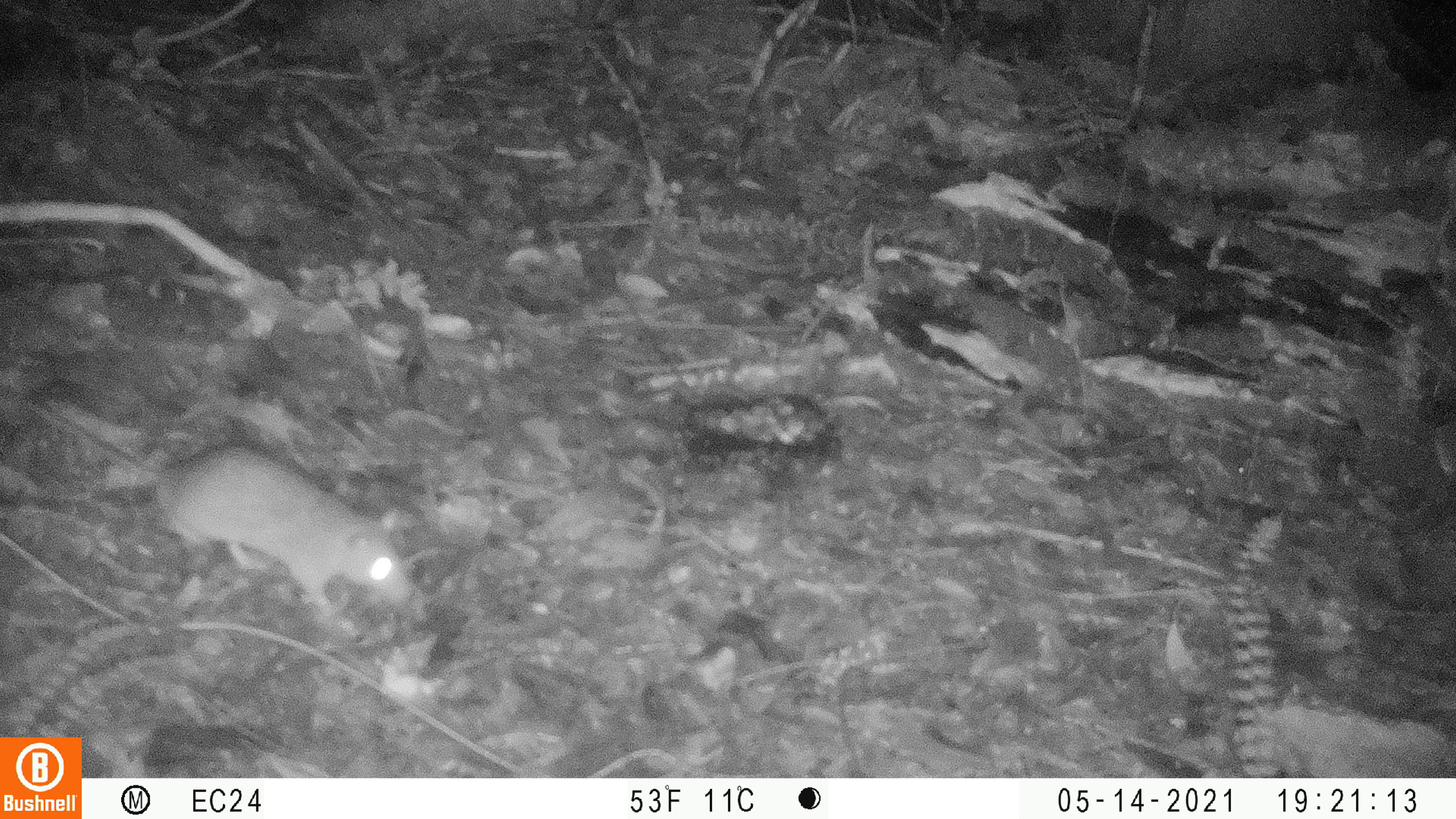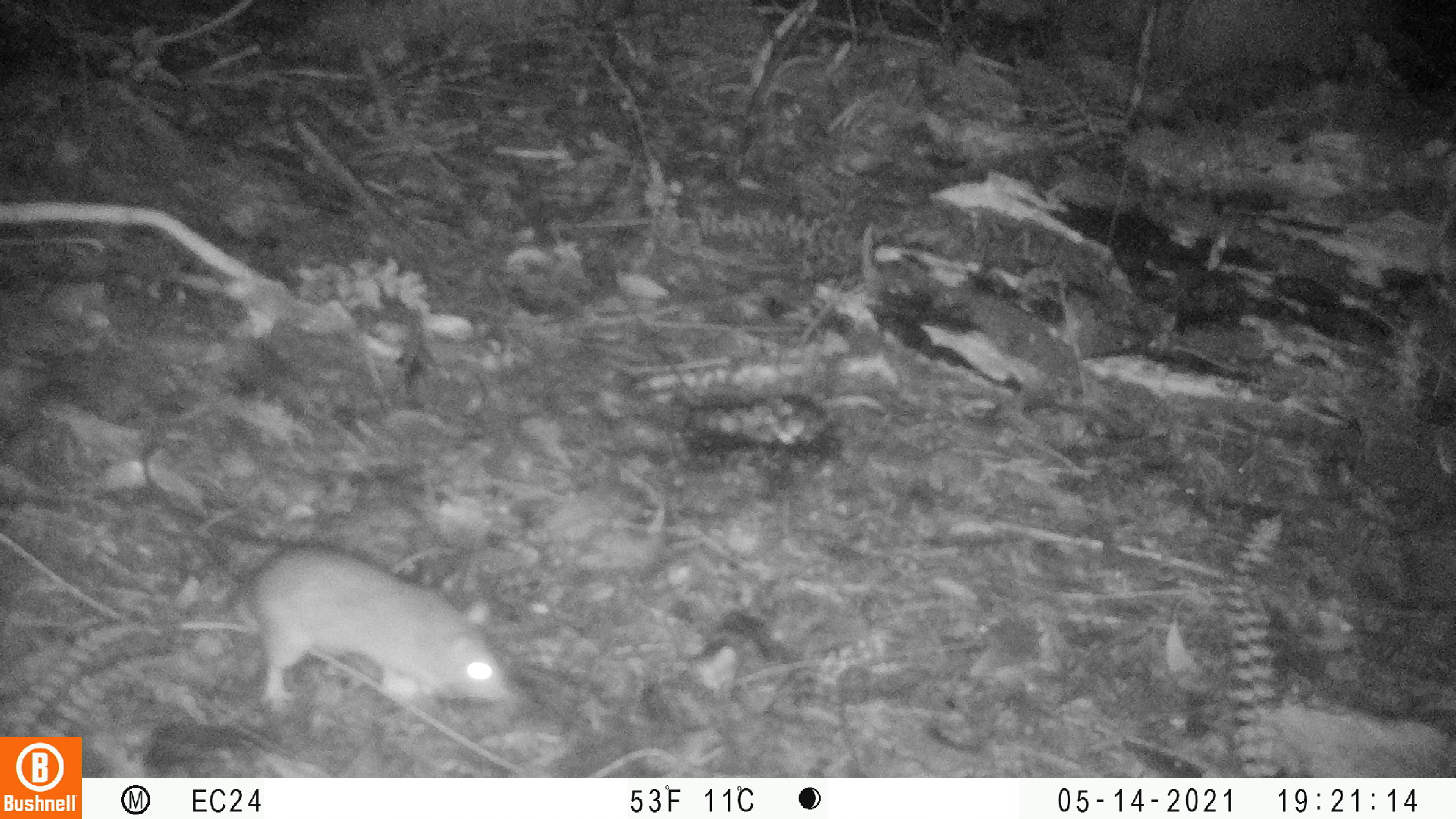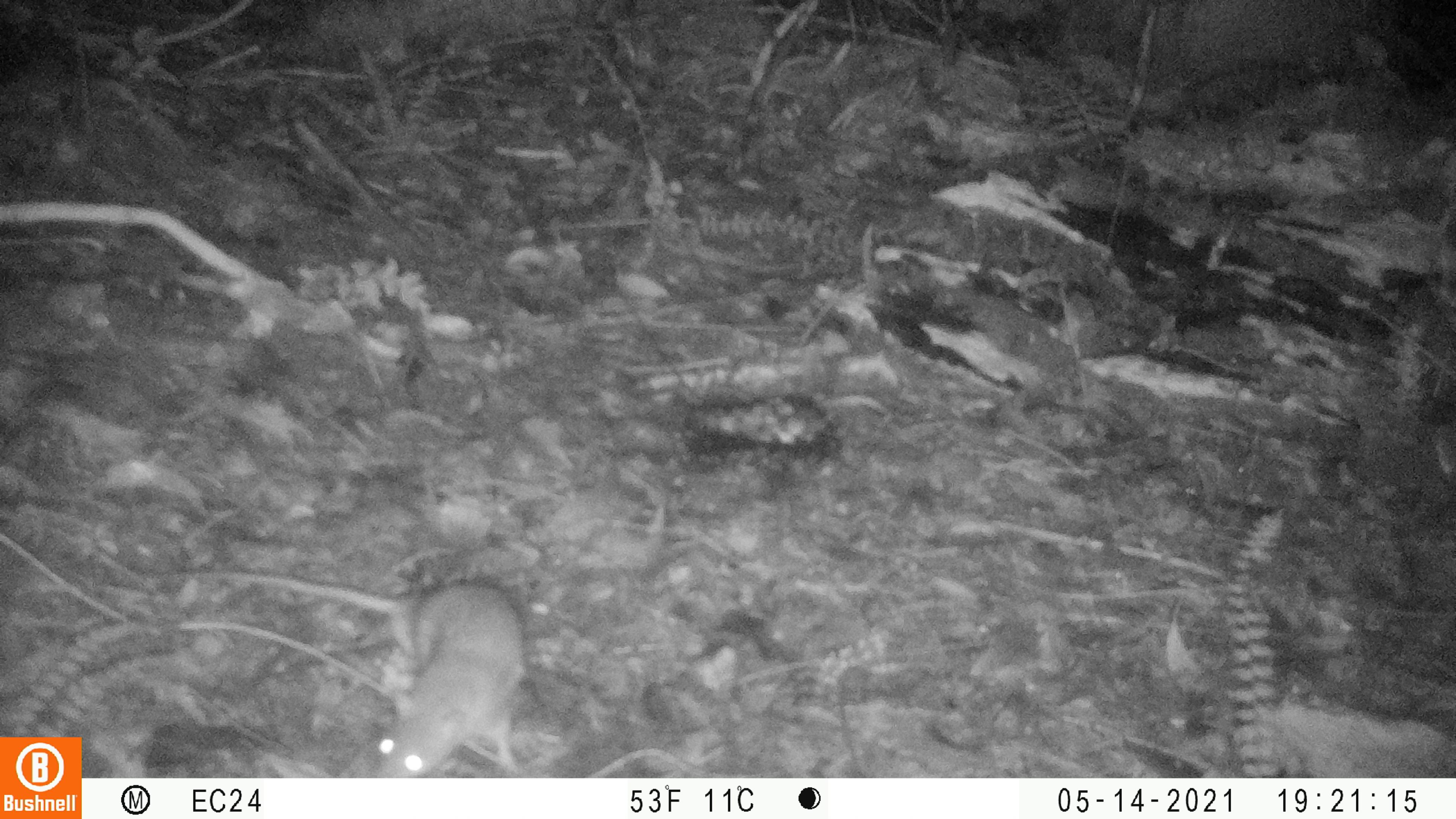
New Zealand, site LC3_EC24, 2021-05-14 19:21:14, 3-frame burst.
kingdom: Animalia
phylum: Chordata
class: Mammalia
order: Rodentia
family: Muridae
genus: Rattus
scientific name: Rattus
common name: rat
Rat (Rattus).